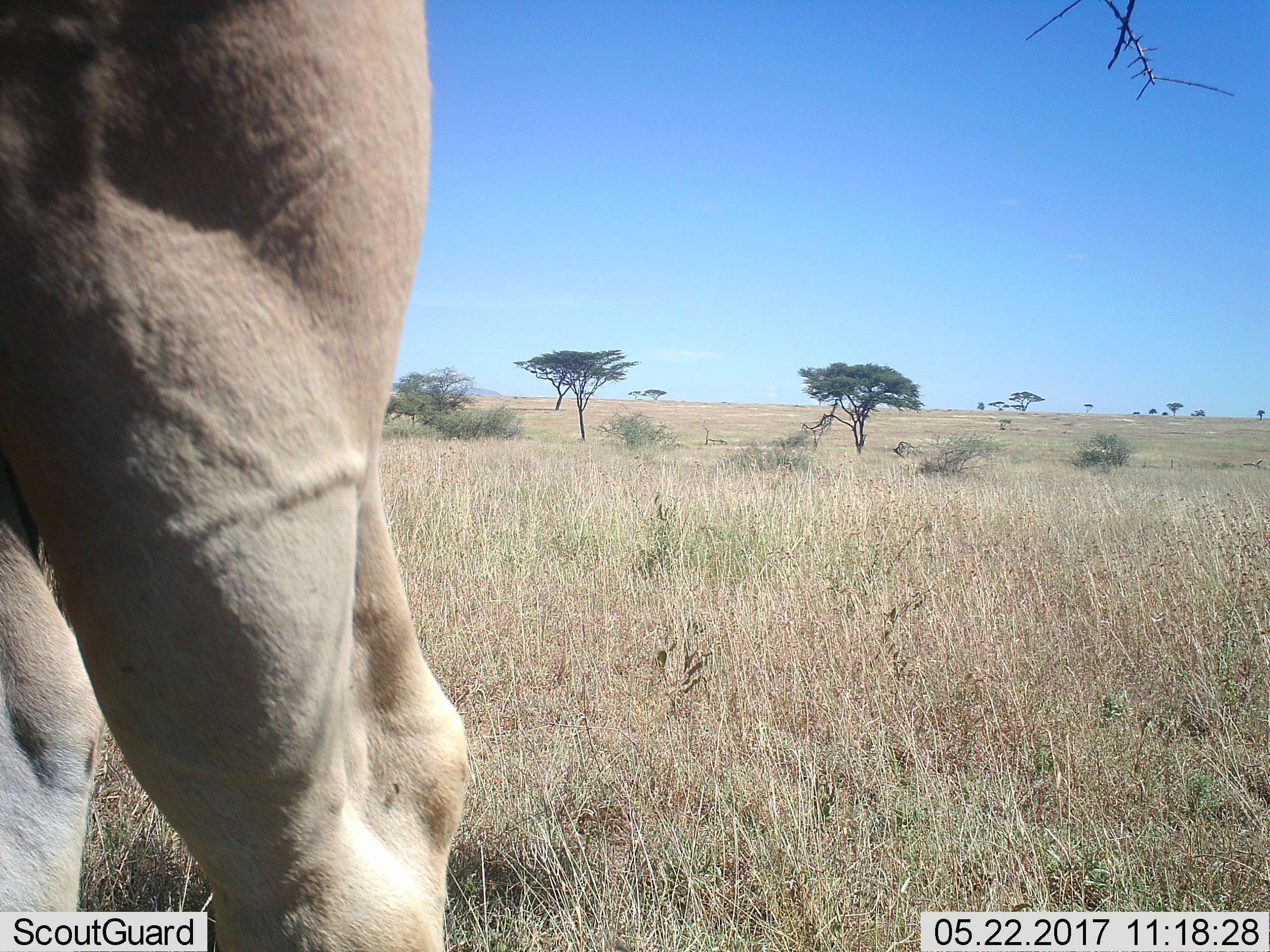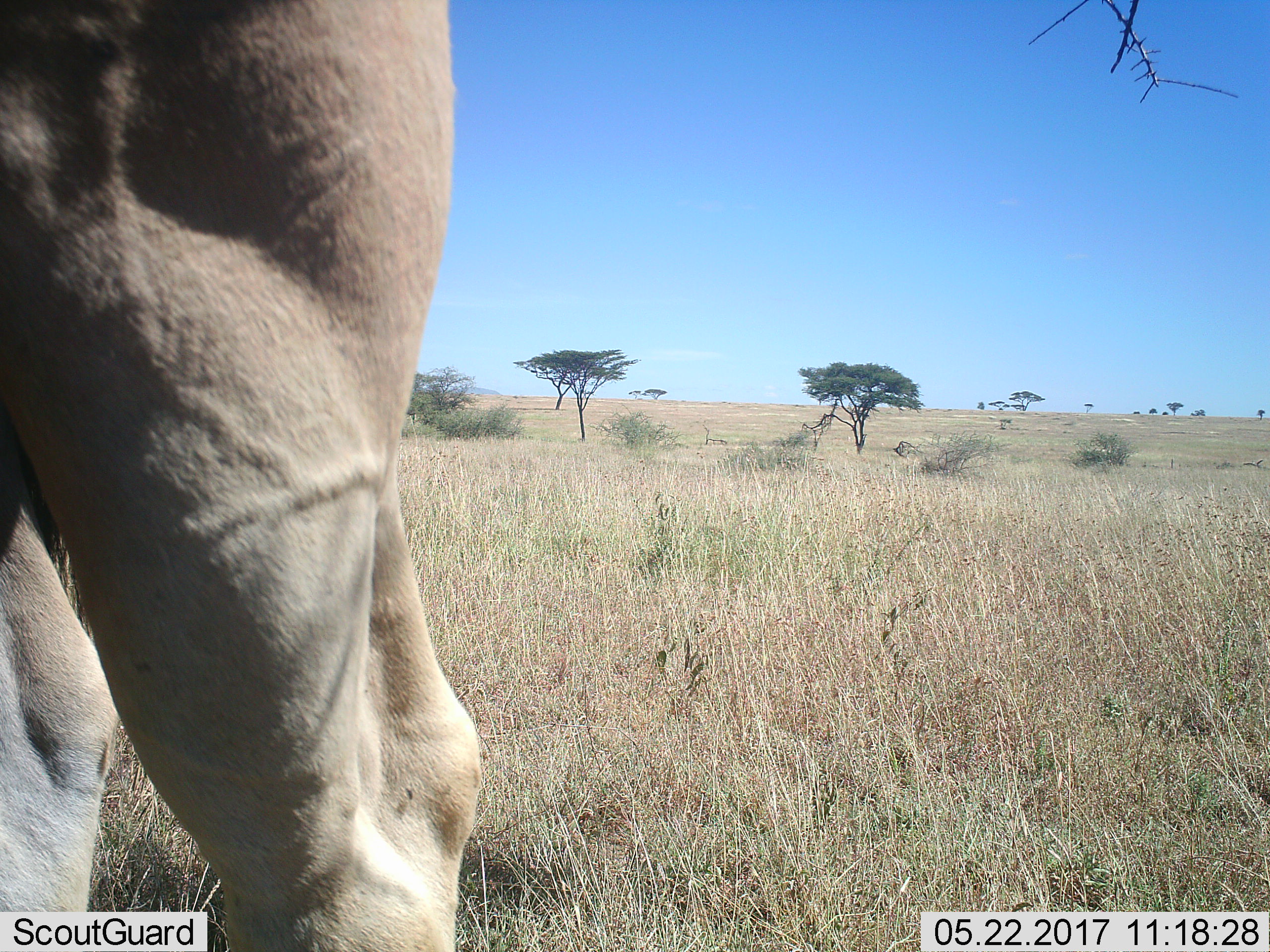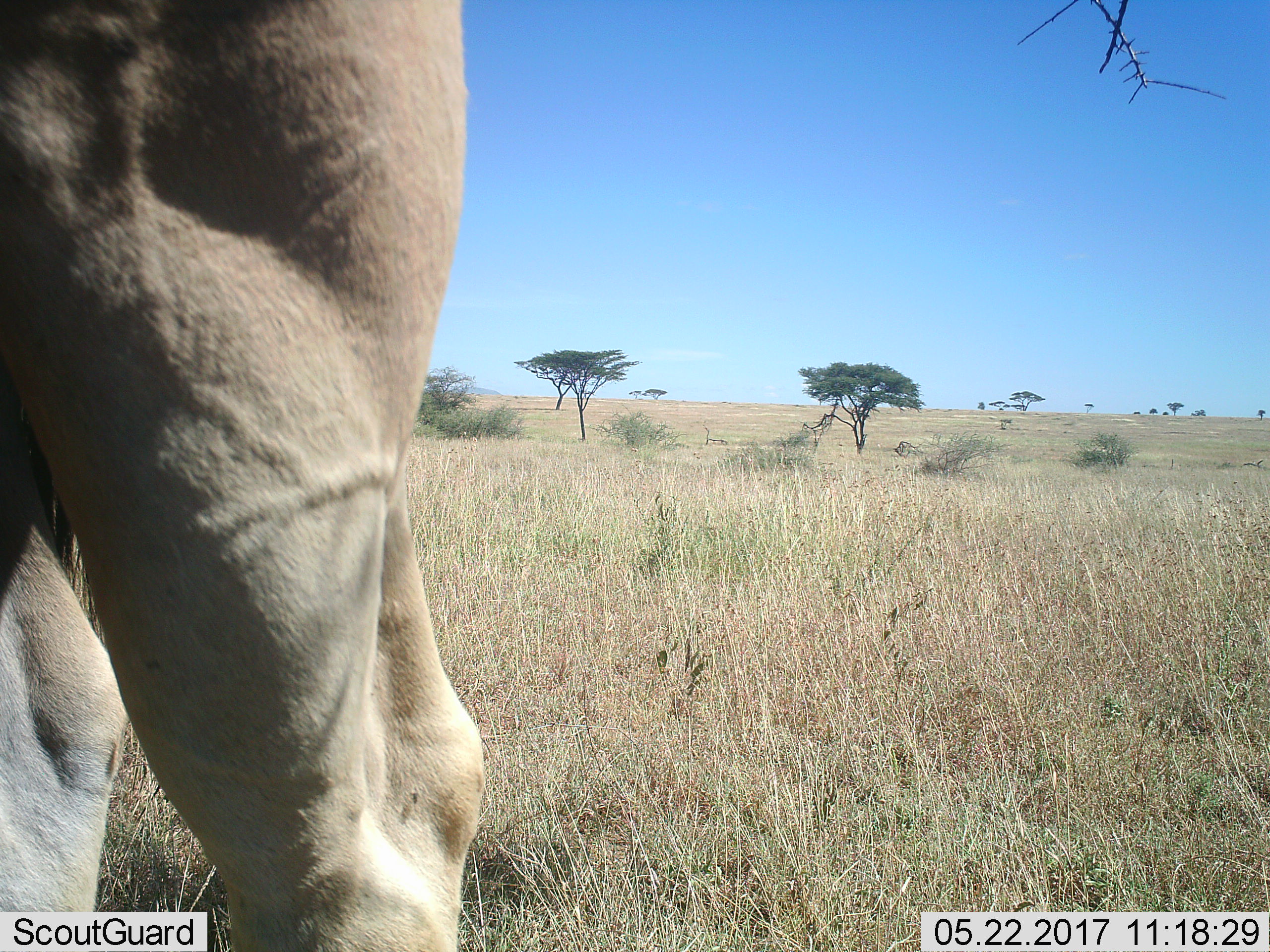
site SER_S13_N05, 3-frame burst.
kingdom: Animalia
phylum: Chordata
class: Mammalia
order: Artiodactyla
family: Bovidae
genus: Tragelaphus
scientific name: Tragelaphus oryx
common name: eland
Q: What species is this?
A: Eland (Tragelaphus oryx).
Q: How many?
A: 1.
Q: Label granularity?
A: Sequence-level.